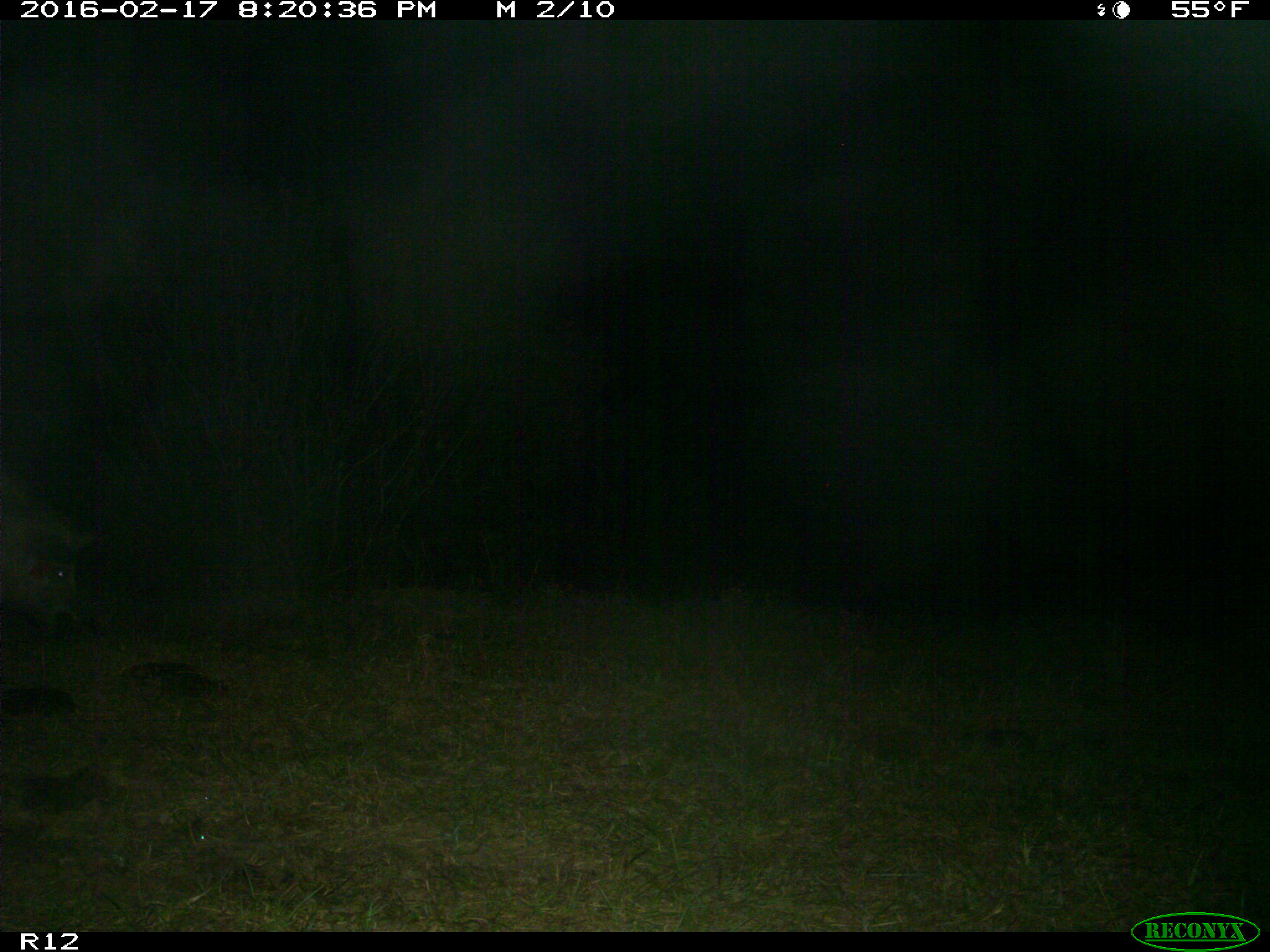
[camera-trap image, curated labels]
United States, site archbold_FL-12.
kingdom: Animalia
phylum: Chordata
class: Mammalia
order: Artiodactyla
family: Suidae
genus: Sus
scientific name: Sus scrofa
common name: wild boar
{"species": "Sus scrofa (wild boar)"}